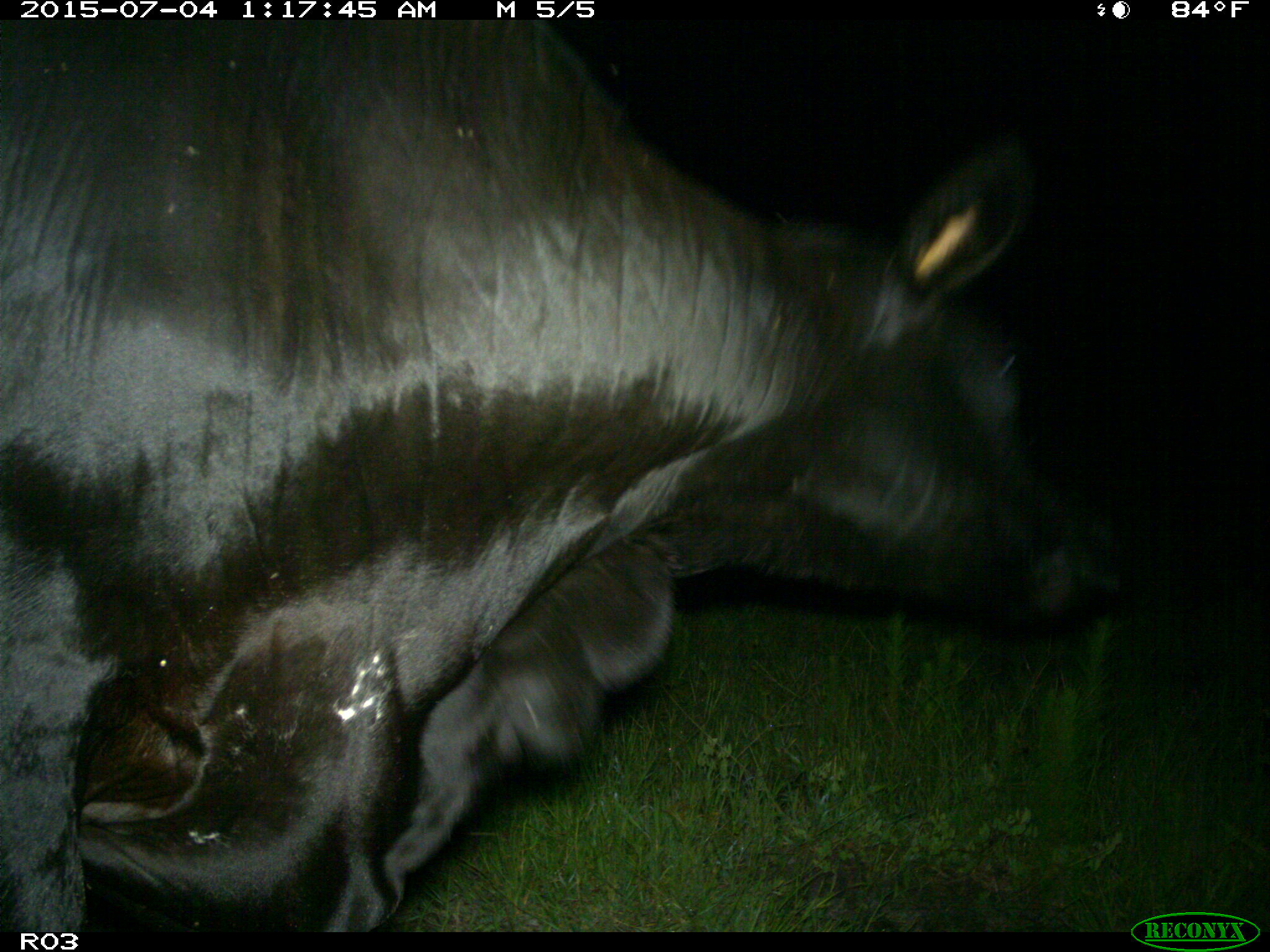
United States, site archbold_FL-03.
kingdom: Animalia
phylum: Chordata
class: Mammalia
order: Artiodactyla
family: Bovidae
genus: Bos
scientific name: Bos taurus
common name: domestic cow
Bos taurus (domestic cow).